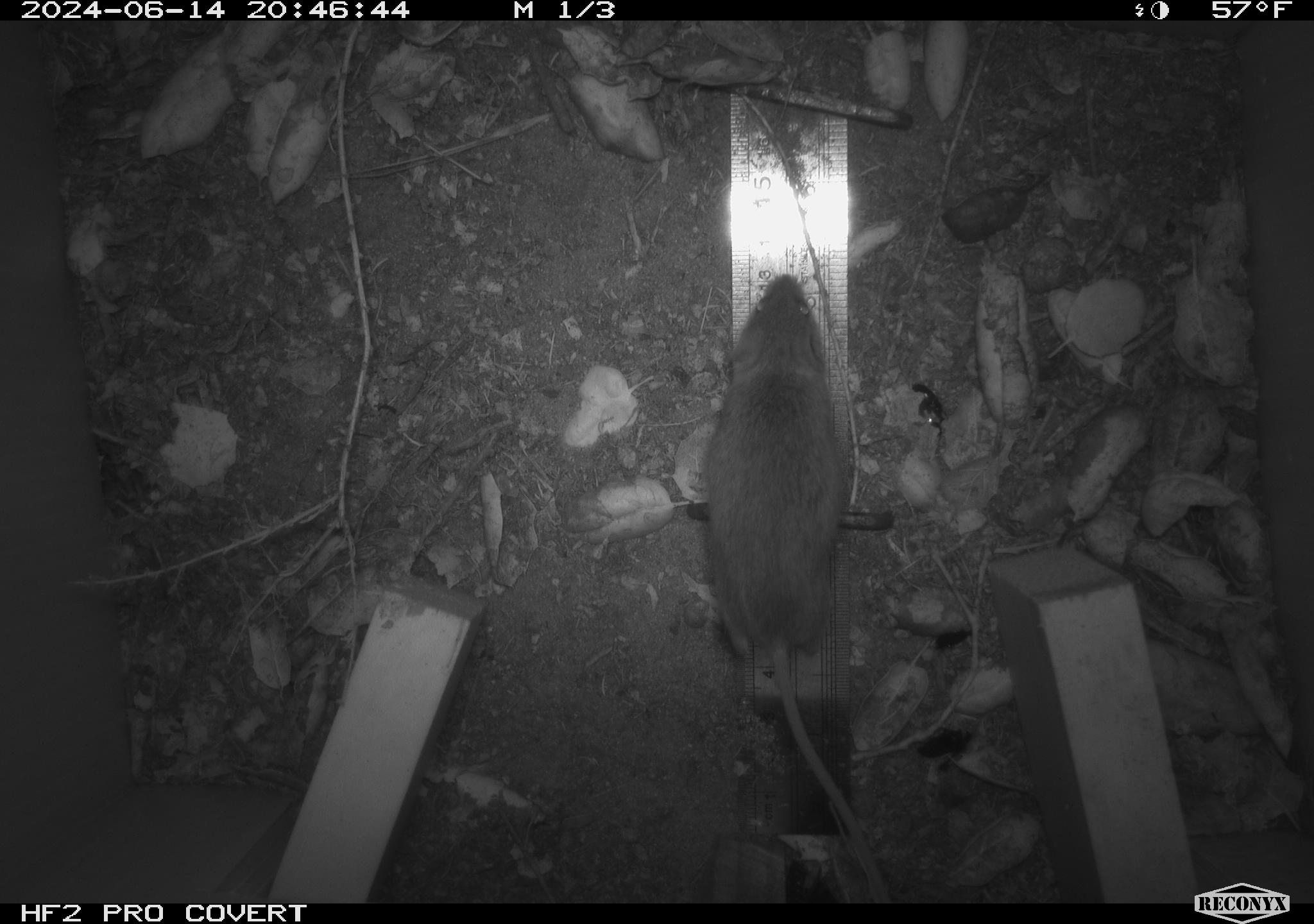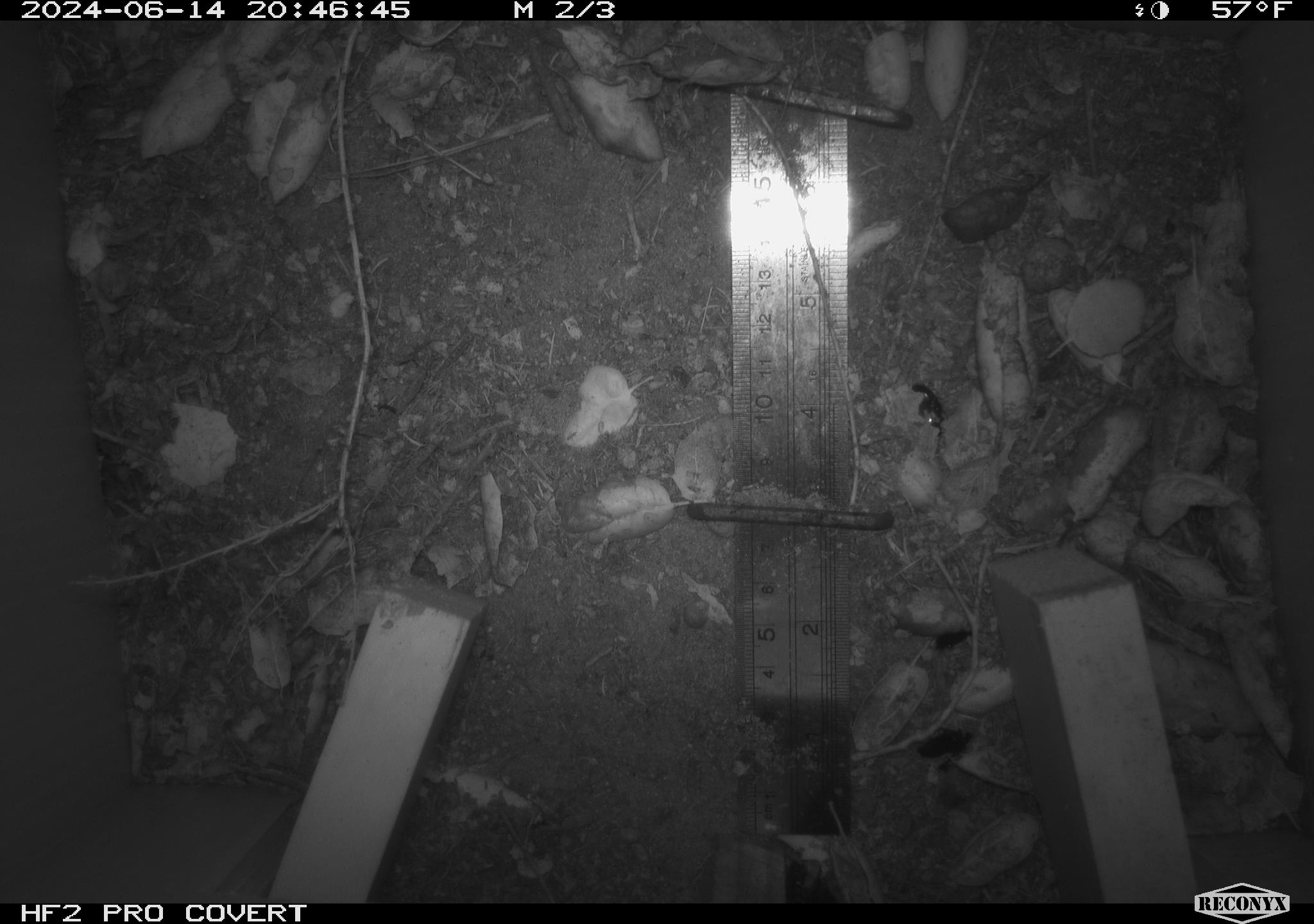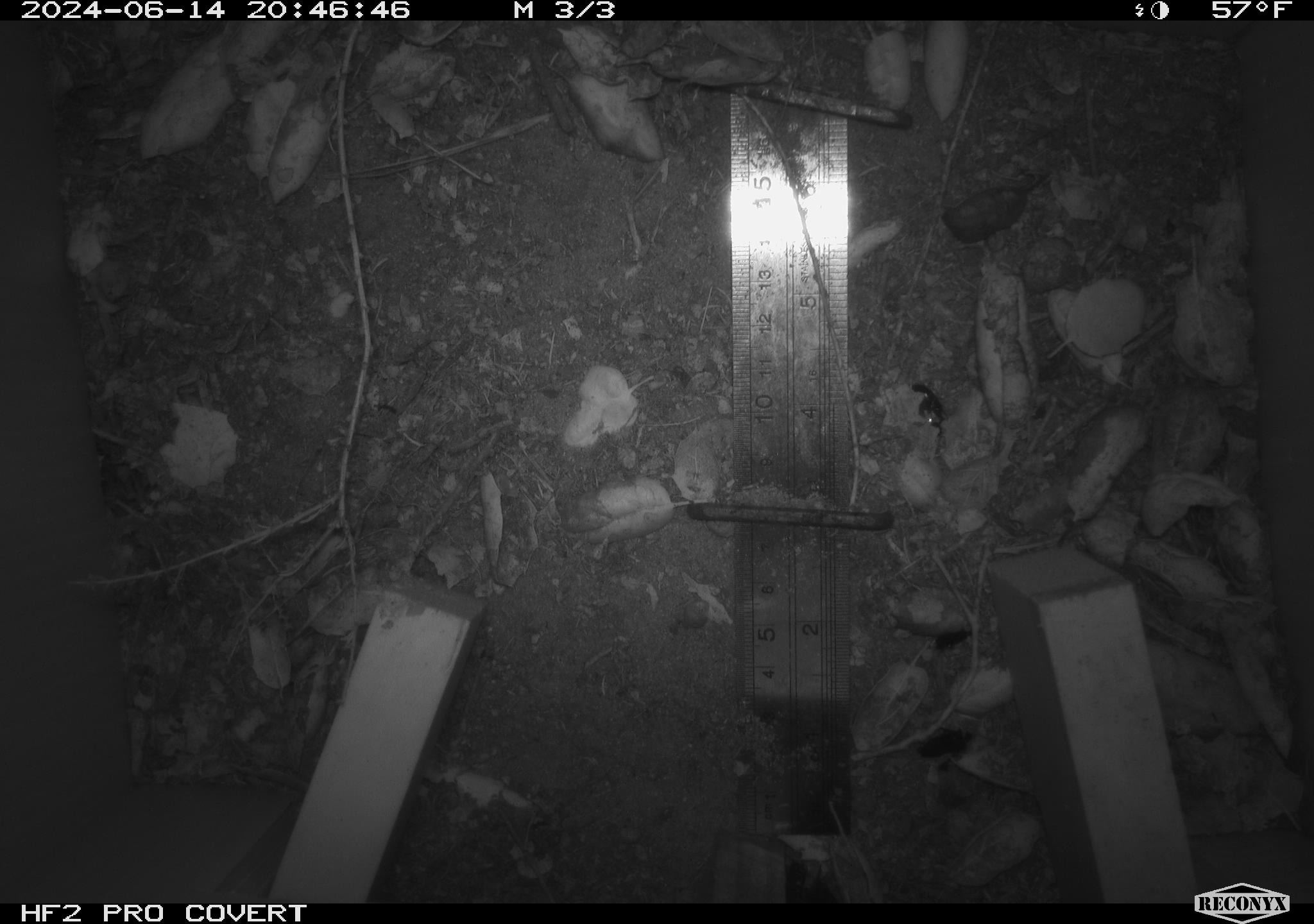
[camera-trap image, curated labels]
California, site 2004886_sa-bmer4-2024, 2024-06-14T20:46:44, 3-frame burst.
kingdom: Animalia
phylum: Chordata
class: Mammalia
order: Rodentia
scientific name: Rodentia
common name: woodrat or rat or mouse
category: woodrat or rat or mouse species